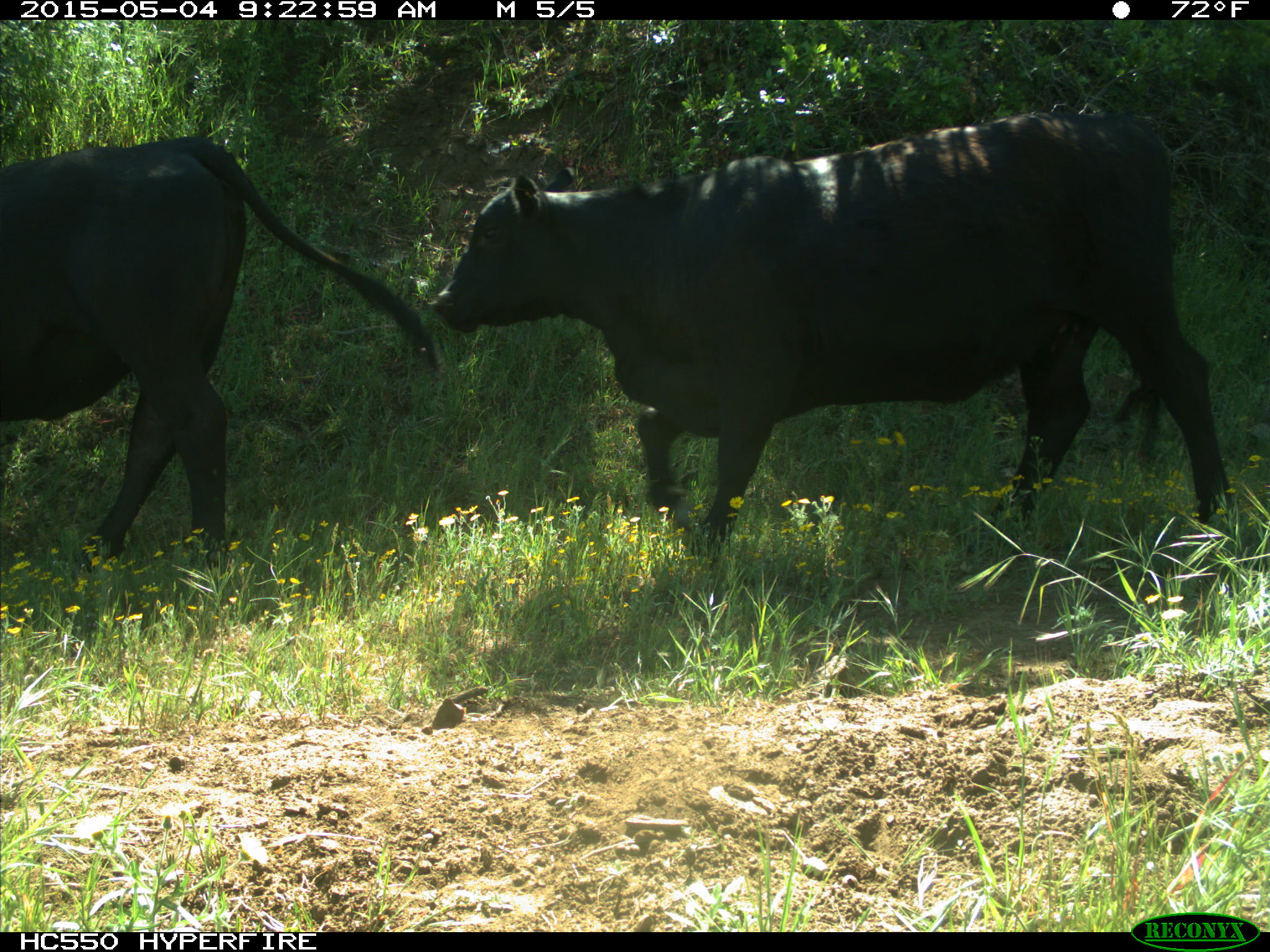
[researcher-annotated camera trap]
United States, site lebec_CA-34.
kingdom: Animalia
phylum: Chordata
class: Mammalia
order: Artiodactyla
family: Bovidae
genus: Bos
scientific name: Bos taurus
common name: domestic cow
Bos taurus (domestic cow).